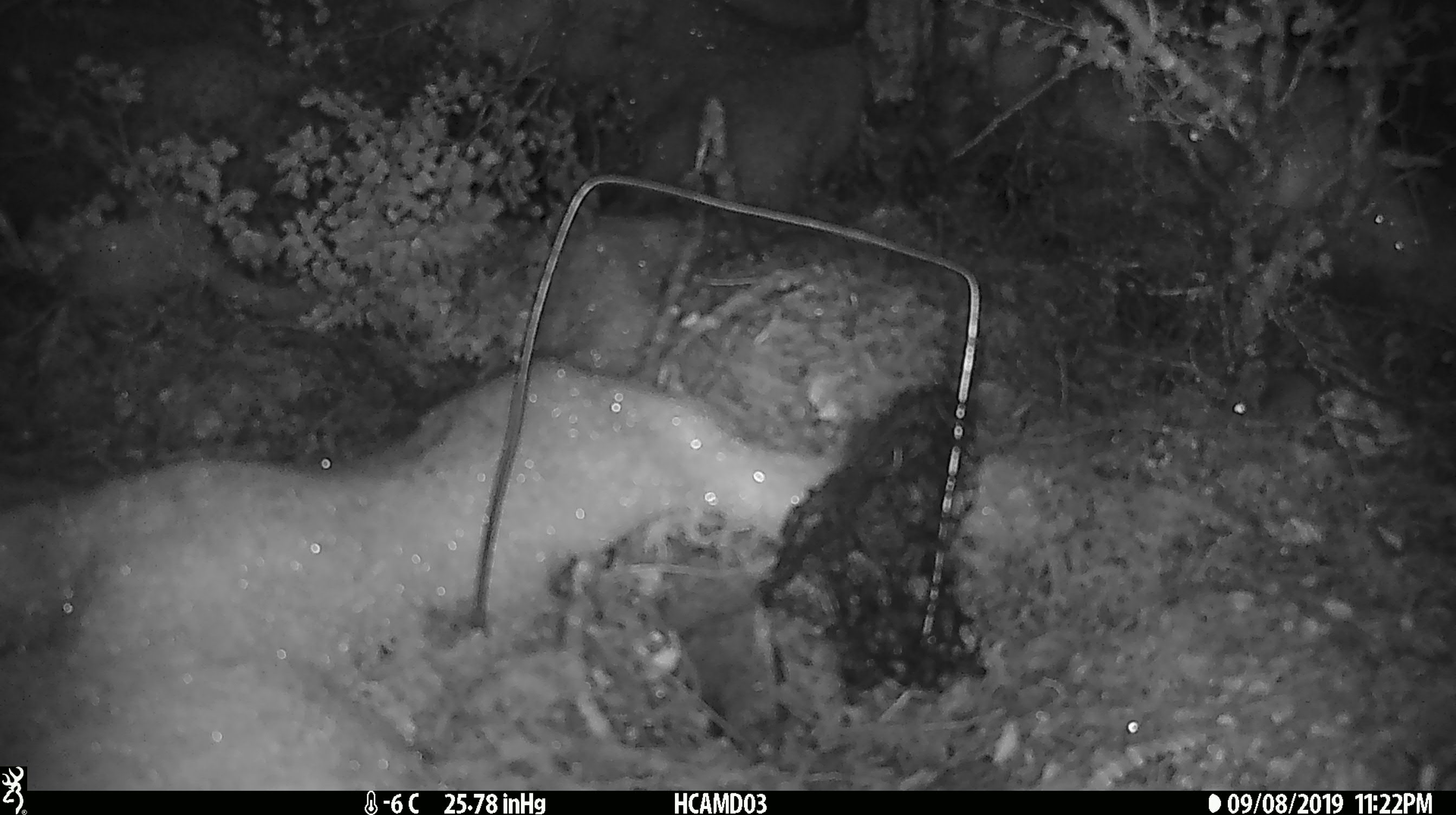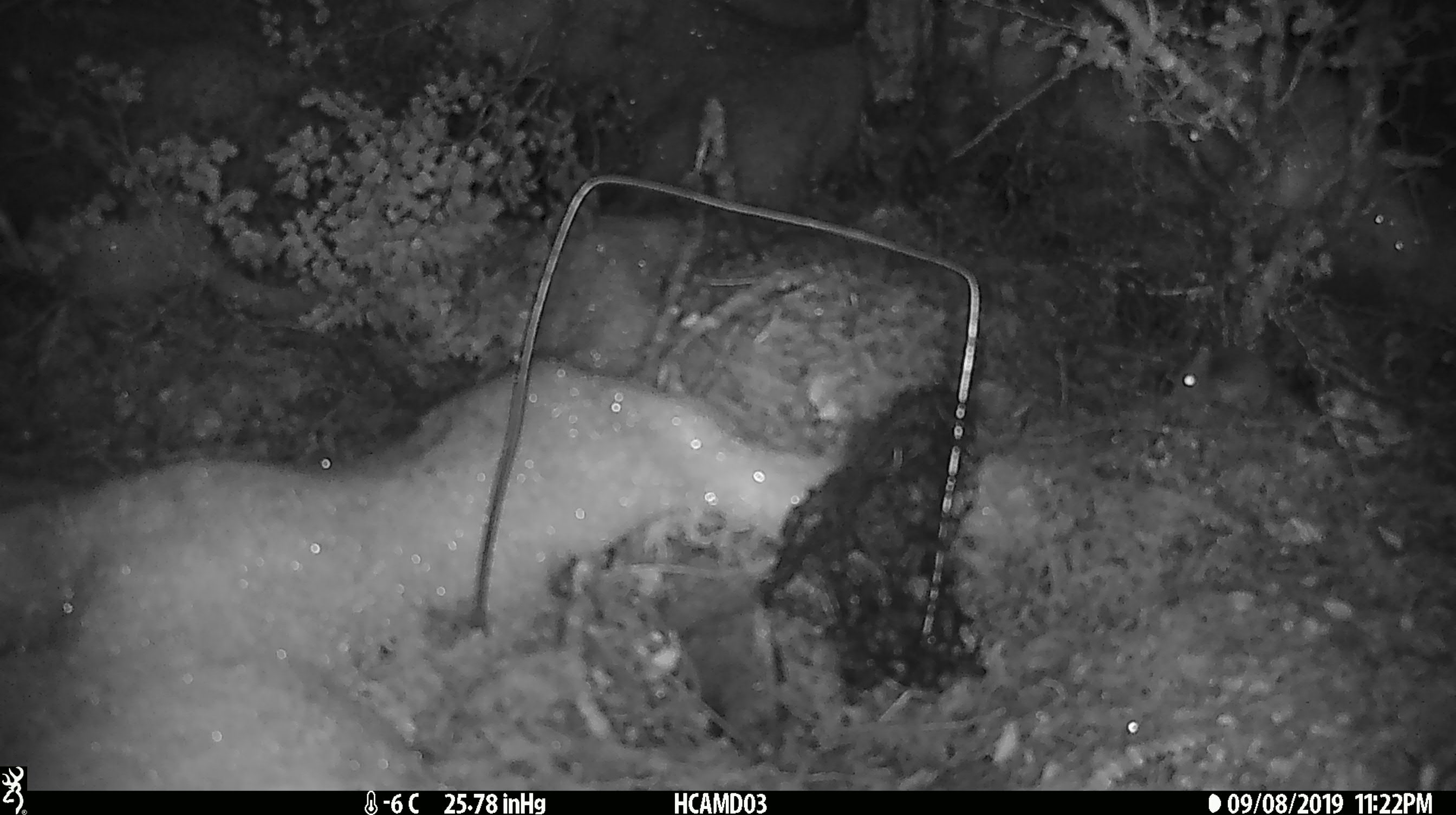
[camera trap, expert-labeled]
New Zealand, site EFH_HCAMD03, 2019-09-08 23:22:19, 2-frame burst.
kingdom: Animalia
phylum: Chordata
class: Mammalia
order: Rodentia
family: Muridae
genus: Mus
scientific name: Mus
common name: mouse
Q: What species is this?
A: Mouse (Mus).